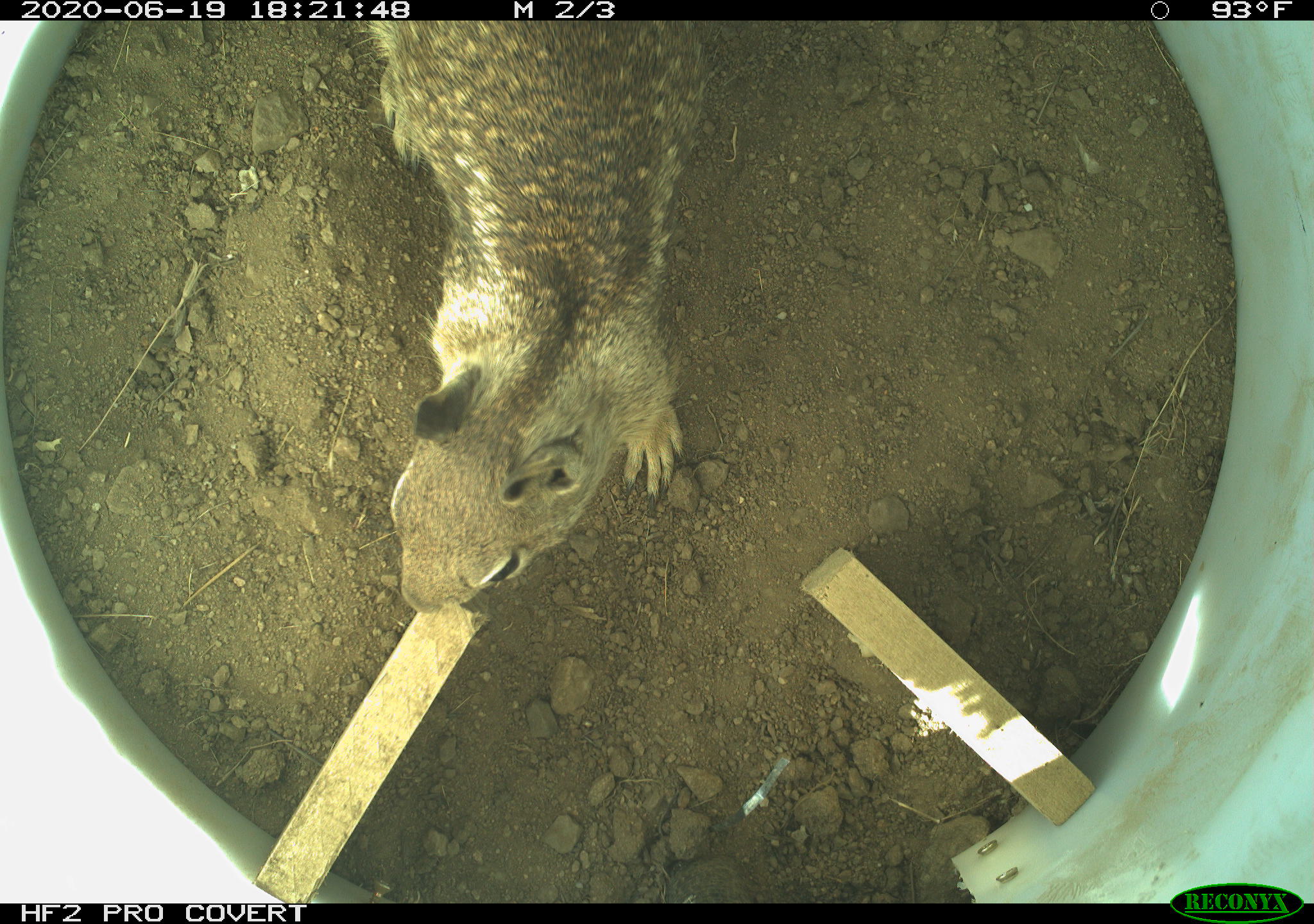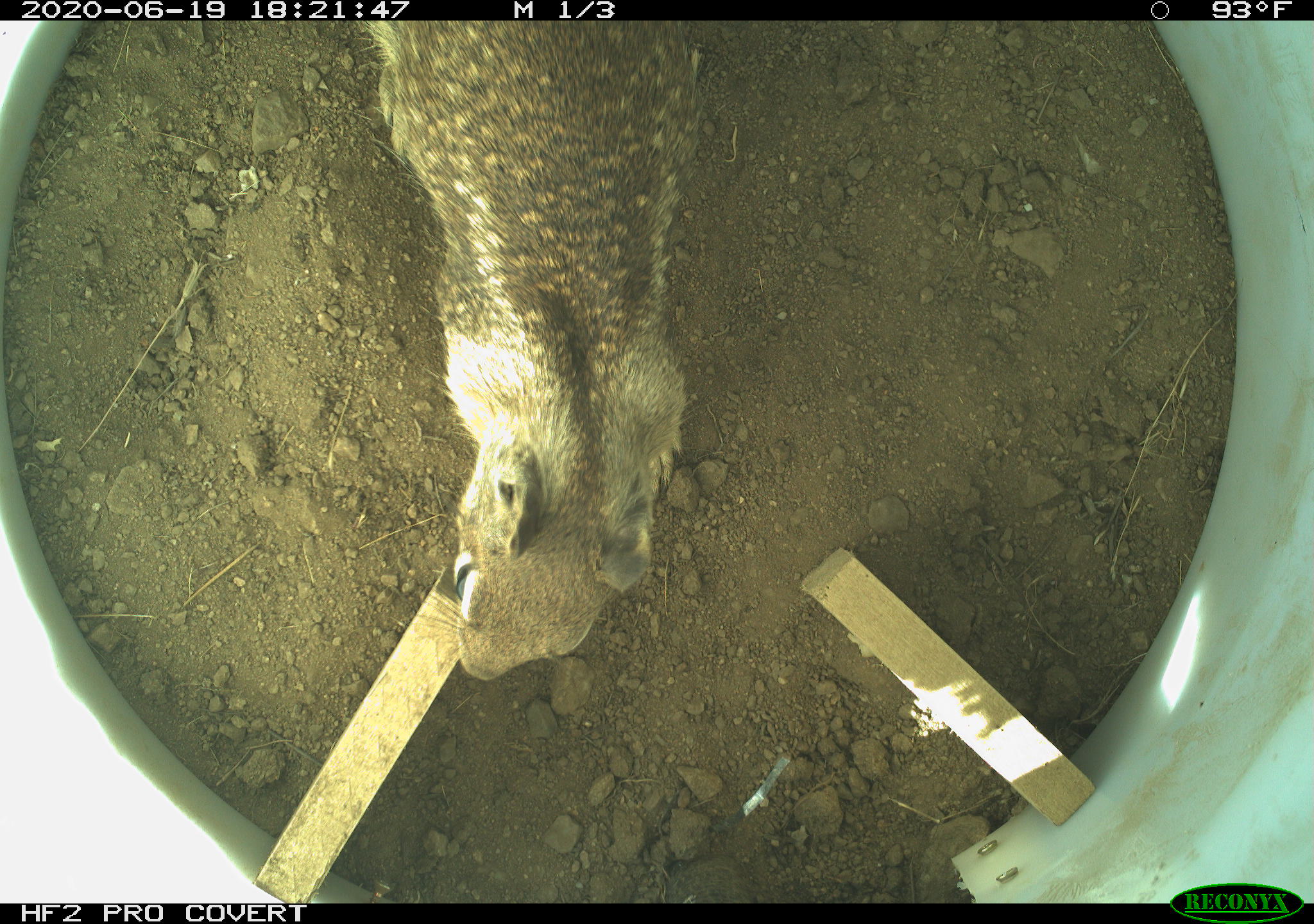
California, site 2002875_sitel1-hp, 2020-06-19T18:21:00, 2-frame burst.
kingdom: Animalia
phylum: Chordata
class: Mammalia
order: Rodentia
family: Sciuridae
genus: Otospermophilus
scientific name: Otospermophilus beecheyi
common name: california ground squirrel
California ground squirrel (Otospermophilus beecheyi).